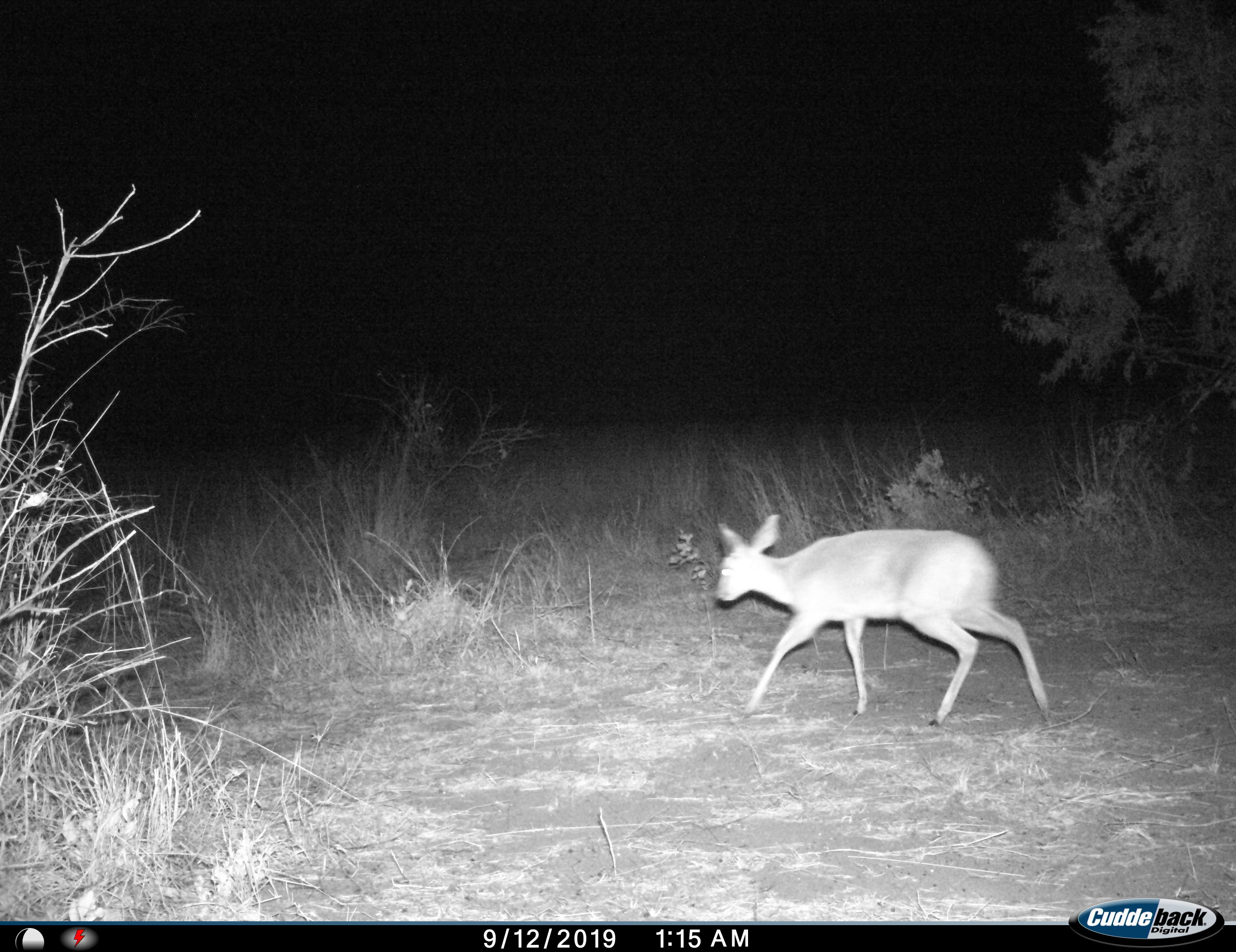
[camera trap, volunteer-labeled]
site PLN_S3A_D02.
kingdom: Animalia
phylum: Chordata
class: Mammalia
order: Artiodactyla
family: Bovidae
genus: Sylvicapra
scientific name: Sylvicapra grimmia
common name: common duiker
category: duikercommongrey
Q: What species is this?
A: Duikercommongrey (common duiker) (Sylvicapra grimmia).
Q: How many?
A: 1.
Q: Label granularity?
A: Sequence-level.